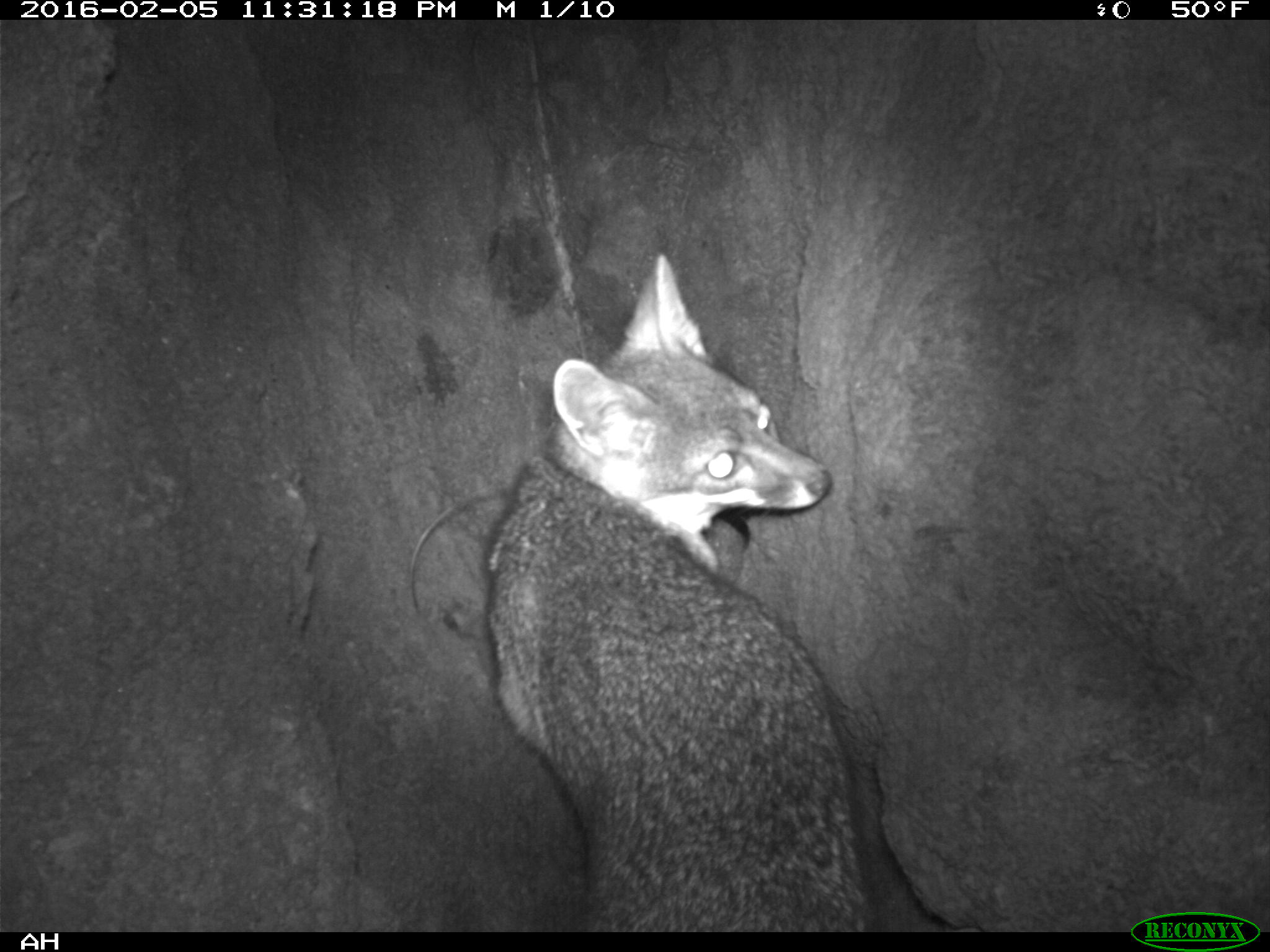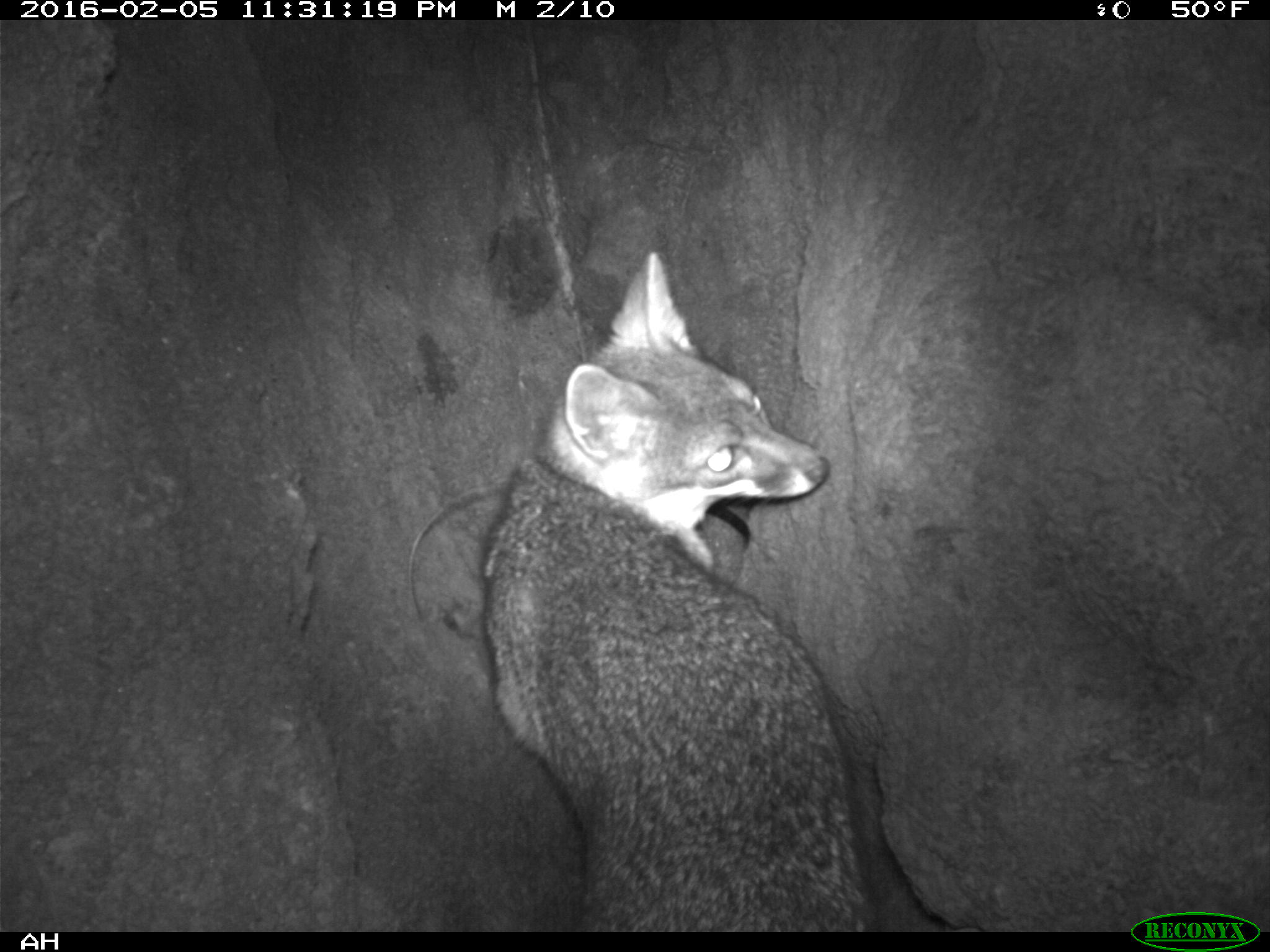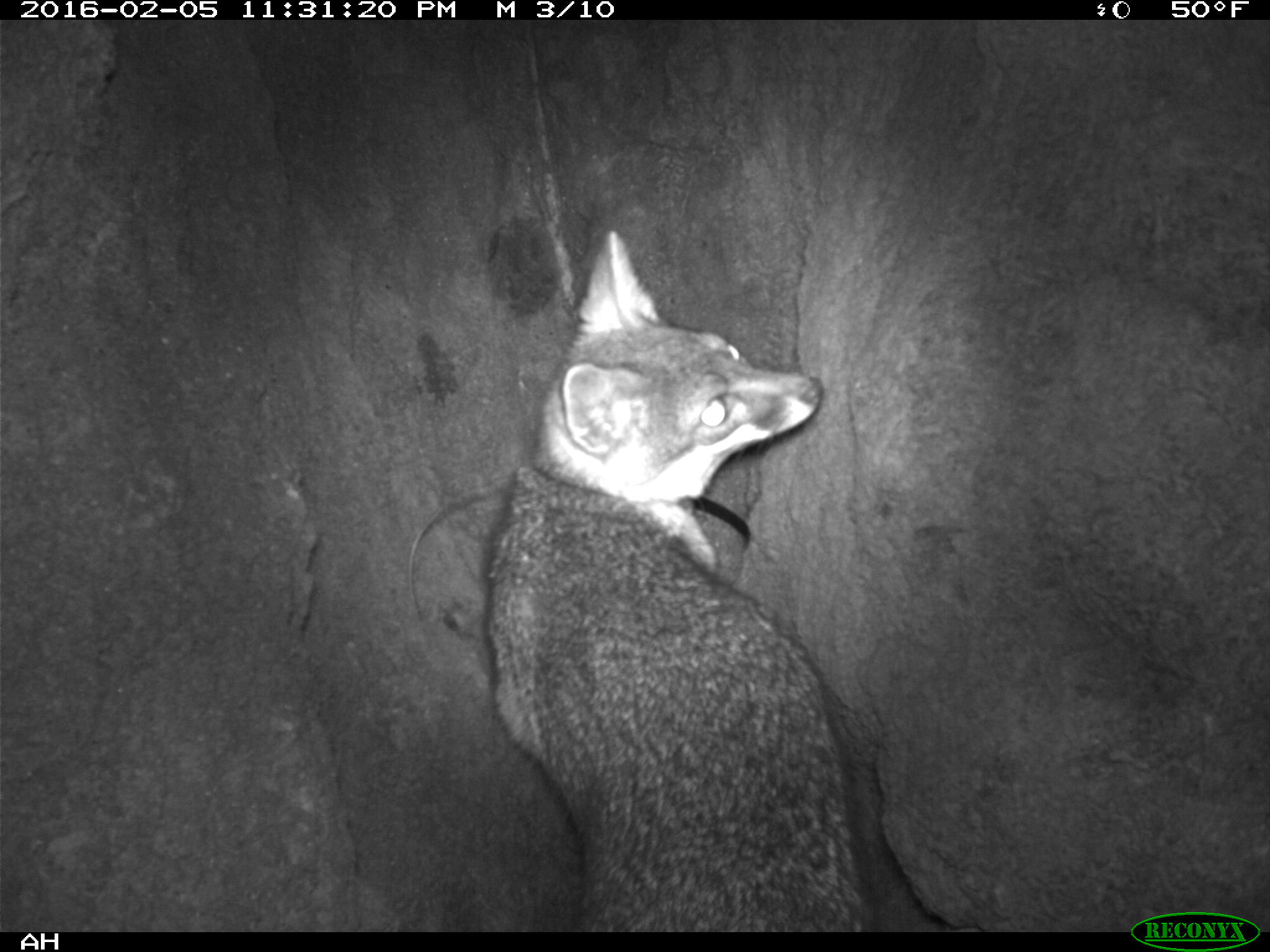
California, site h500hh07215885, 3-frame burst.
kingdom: Animalia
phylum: Chordata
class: Mammalia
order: Carnivora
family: Canidae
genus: Urocyon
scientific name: Urocyon littoralis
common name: island fox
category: fox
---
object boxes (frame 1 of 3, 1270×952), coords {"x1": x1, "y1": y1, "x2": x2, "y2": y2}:
fox: {"x1": 482, "y1": 251, "x2": 872, "y2": 929}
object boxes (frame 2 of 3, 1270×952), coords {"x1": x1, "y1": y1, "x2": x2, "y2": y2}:
fox: {"x1": 479, "y1": 250, "x2": 872, "y2": 931}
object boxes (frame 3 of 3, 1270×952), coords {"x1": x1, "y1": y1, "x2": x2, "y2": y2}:
fox: {"x1": 489, "y1": 229, "x2": 874, "y2": 935}